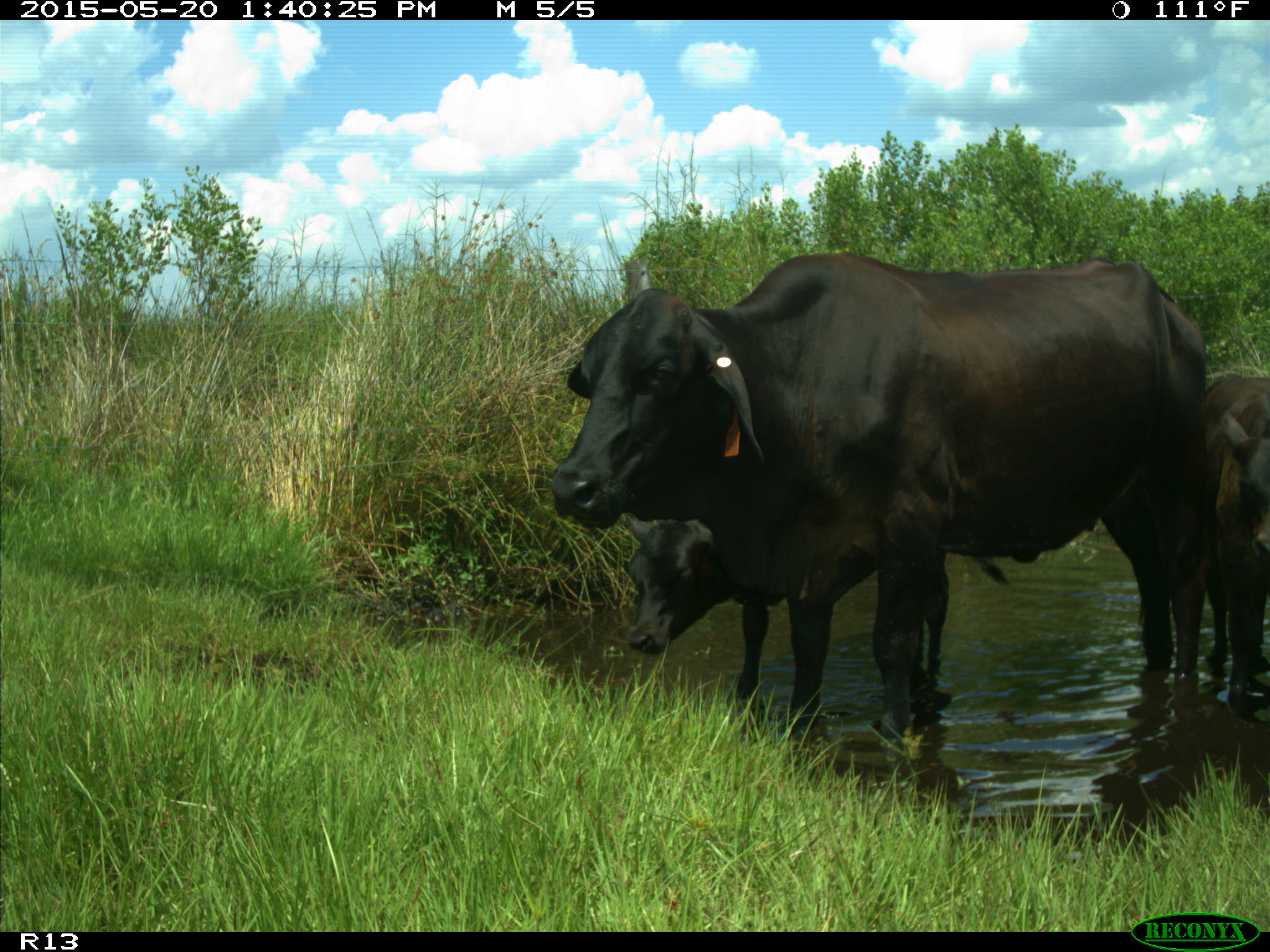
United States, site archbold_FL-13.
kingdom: Animalia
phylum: Chordata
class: Mammalia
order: Artiodactyla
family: Bovidae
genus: Bos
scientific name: Bos taurus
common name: domestic cow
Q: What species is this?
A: Bos taurus (domestic cow).